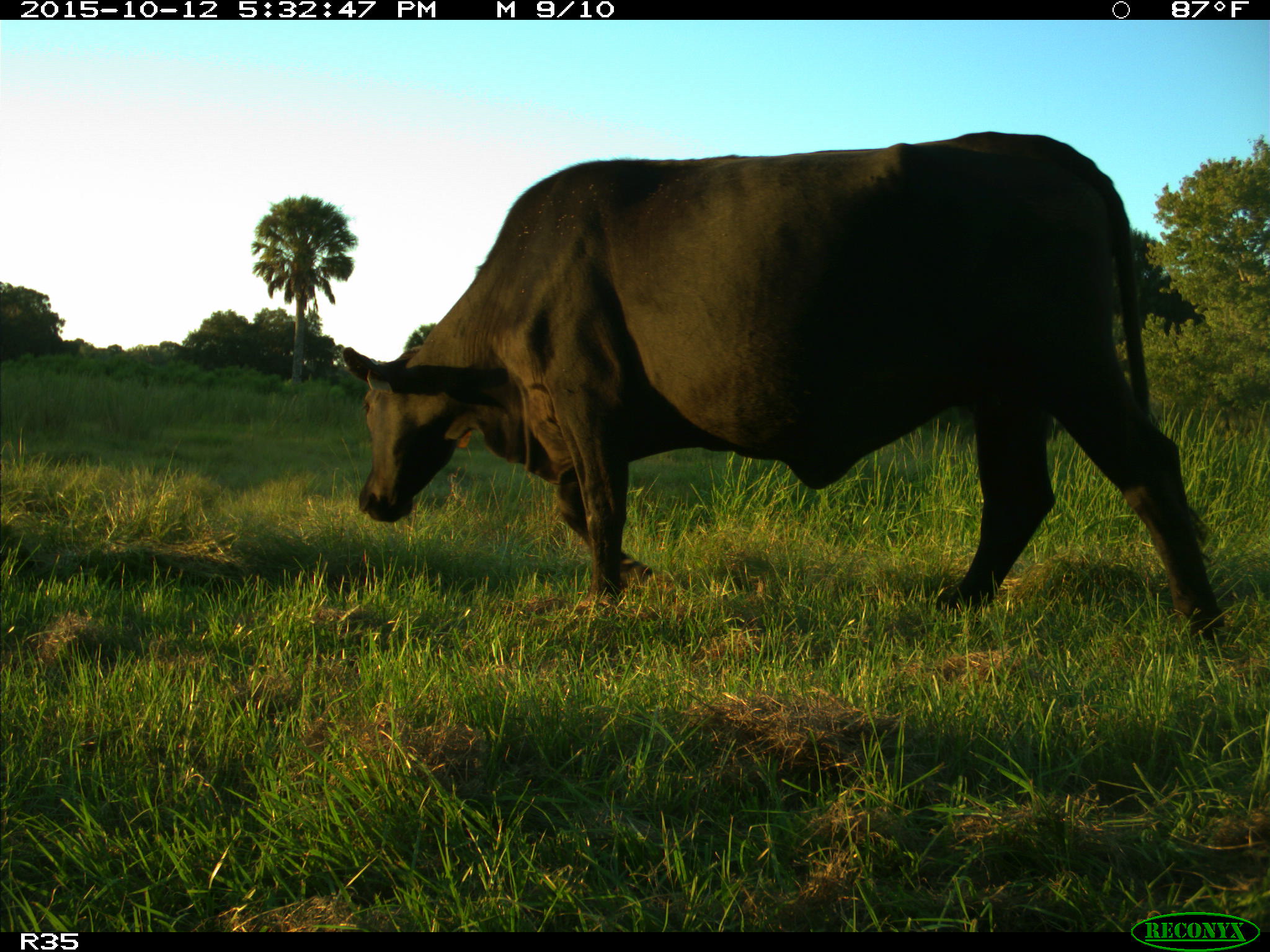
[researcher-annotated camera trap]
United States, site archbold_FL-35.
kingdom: Animalia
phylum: Chordata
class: Mammalia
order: Artiodactyla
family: Bovidae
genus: Bos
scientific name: Bos taurus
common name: domestic cow